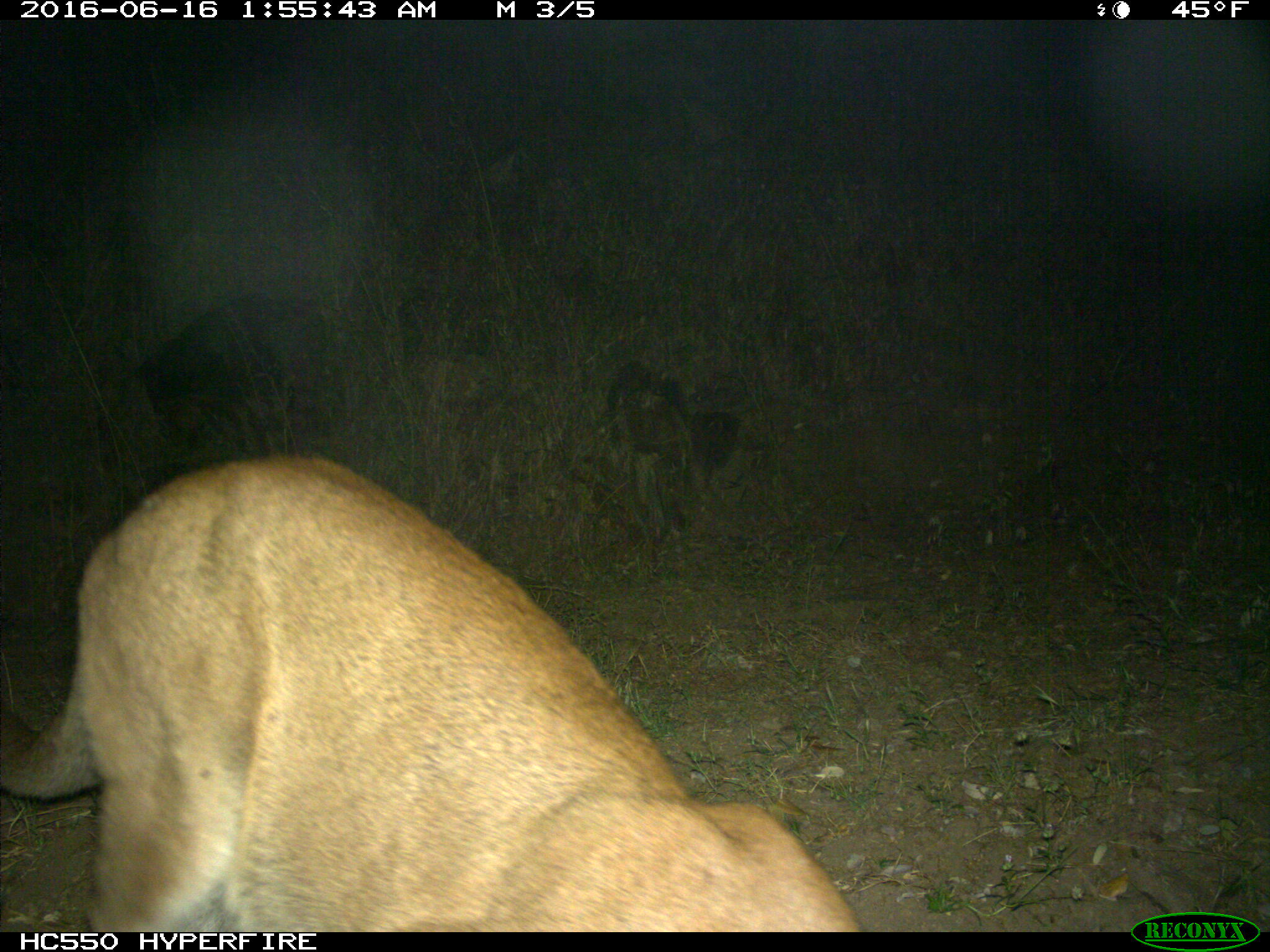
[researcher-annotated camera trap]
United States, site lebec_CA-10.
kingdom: Animalia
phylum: Chordata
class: Mammalia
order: Carnivora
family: Felidae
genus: Puma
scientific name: Puma concolor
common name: mountain lion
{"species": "Puma concolor (mountain lion)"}